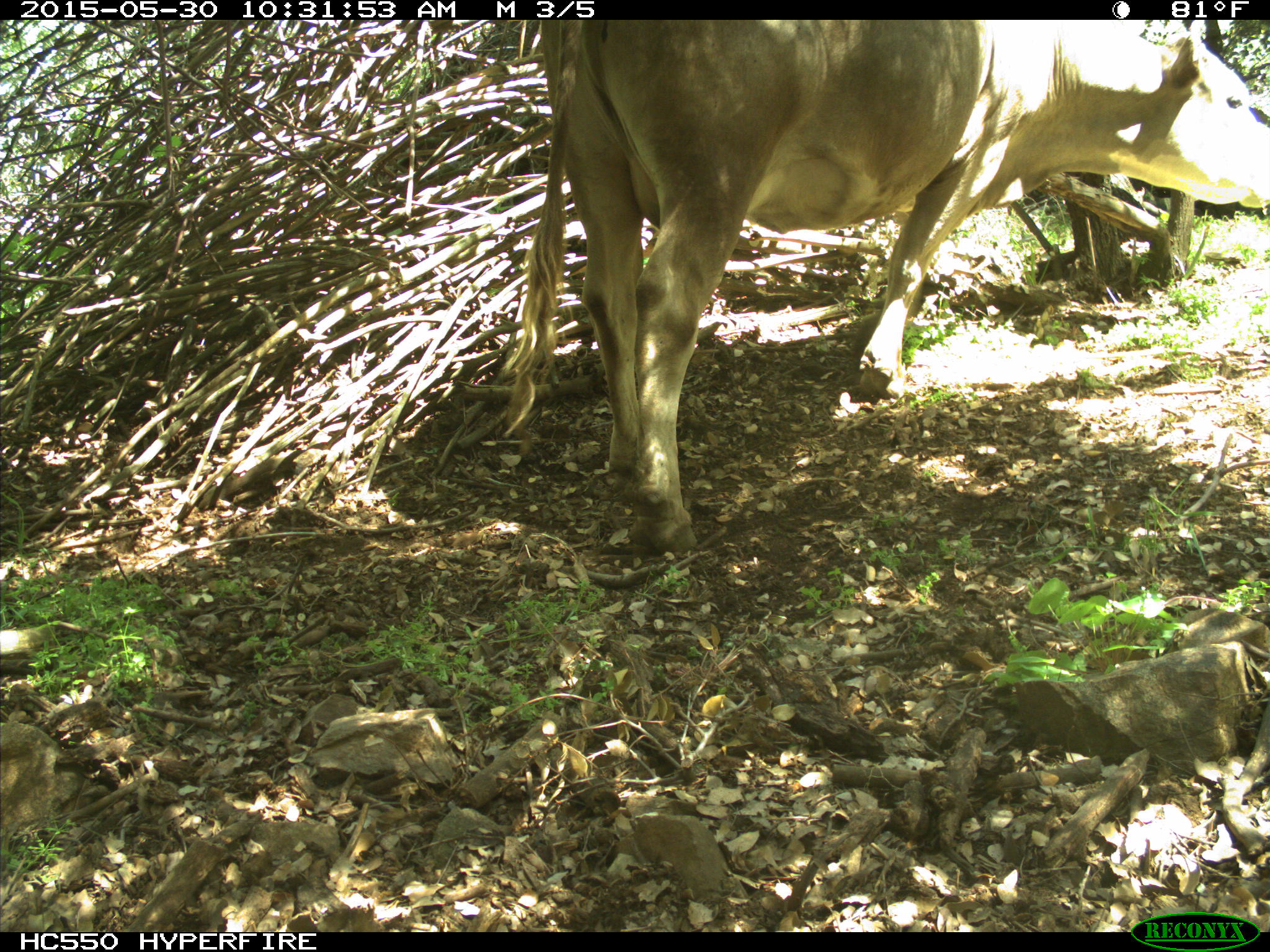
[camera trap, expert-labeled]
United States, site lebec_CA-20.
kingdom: Animalia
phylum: Chordata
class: Mammalia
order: Artiodactyla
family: Bovidae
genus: Bos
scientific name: Bos taurus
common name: domestic cow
Bos taurus (domestic cow).